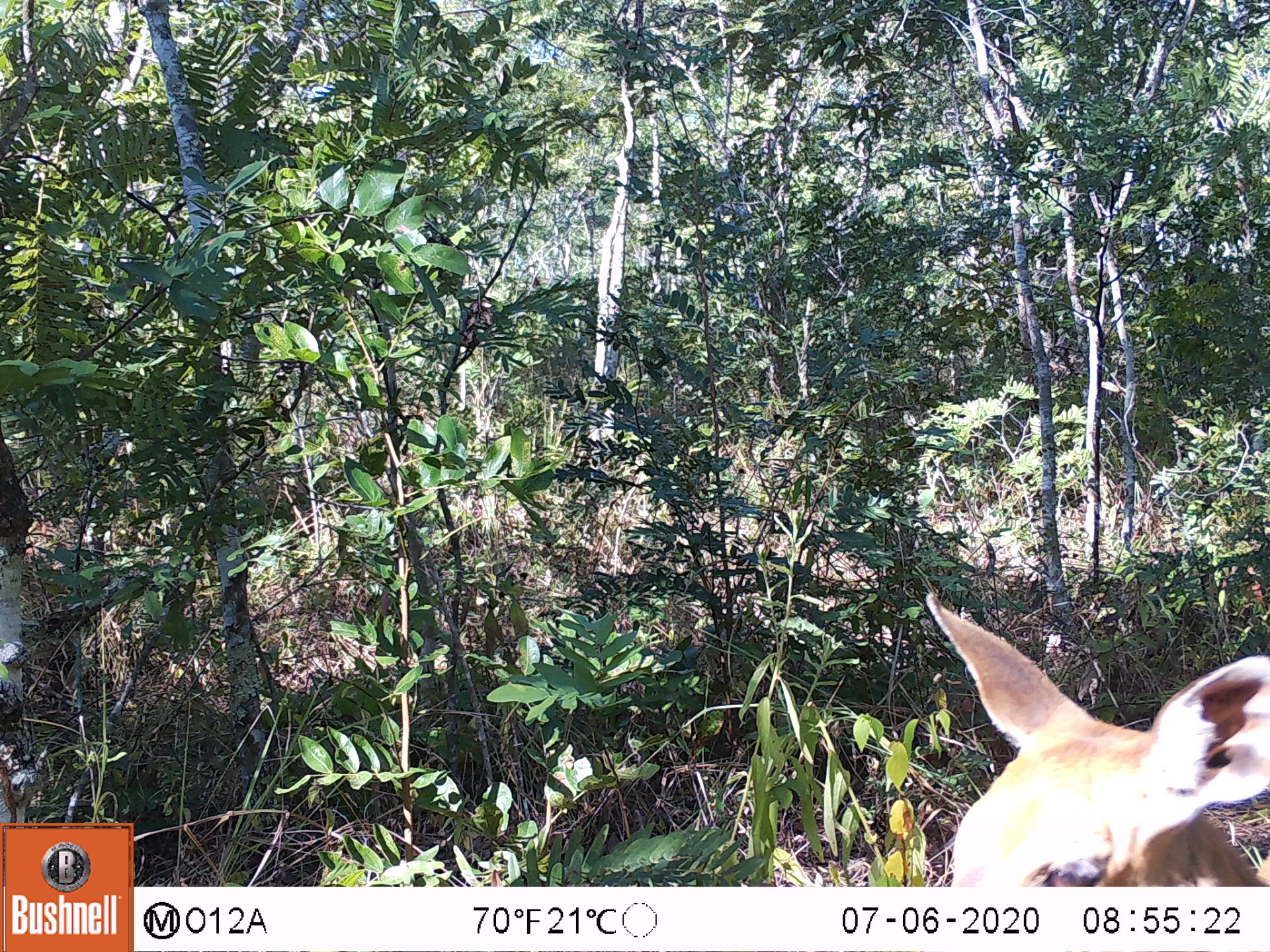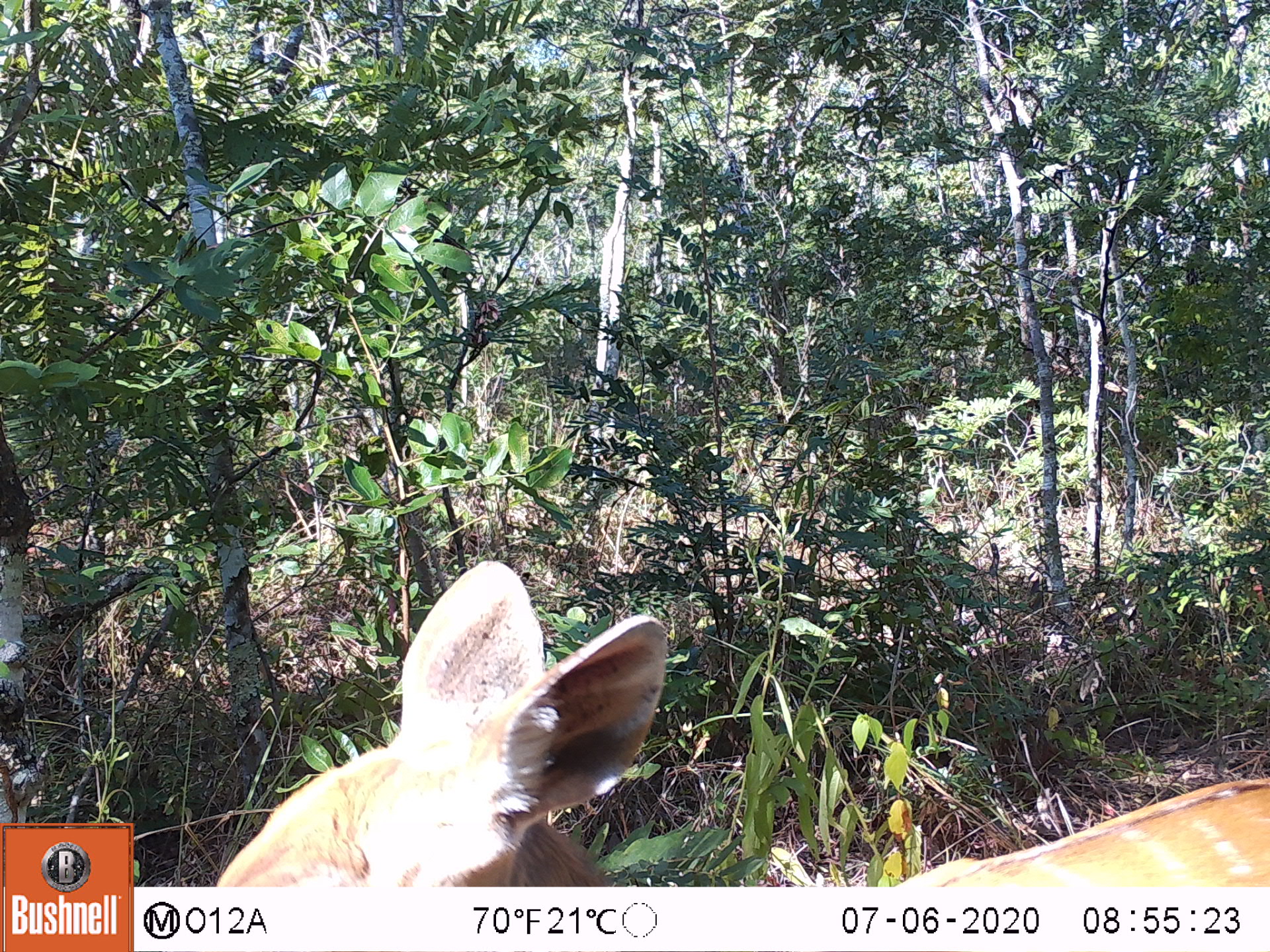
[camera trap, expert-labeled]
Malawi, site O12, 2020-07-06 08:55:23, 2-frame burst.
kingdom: Animalia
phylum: Chordata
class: Mammalia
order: Artiodactyla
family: Bovidae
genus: Tragelaphus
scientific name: Tragelaphus sylvaticus sylvaticus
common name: cape bushbuck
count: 1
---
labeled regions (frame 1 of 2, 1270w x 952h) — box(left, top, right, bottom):
cape bushbuck: box(910, 583, 1264, 883)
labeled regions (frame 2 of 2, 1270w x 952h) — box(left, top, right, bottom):
cape bushbuck: box(209, 557, 1264, 885)